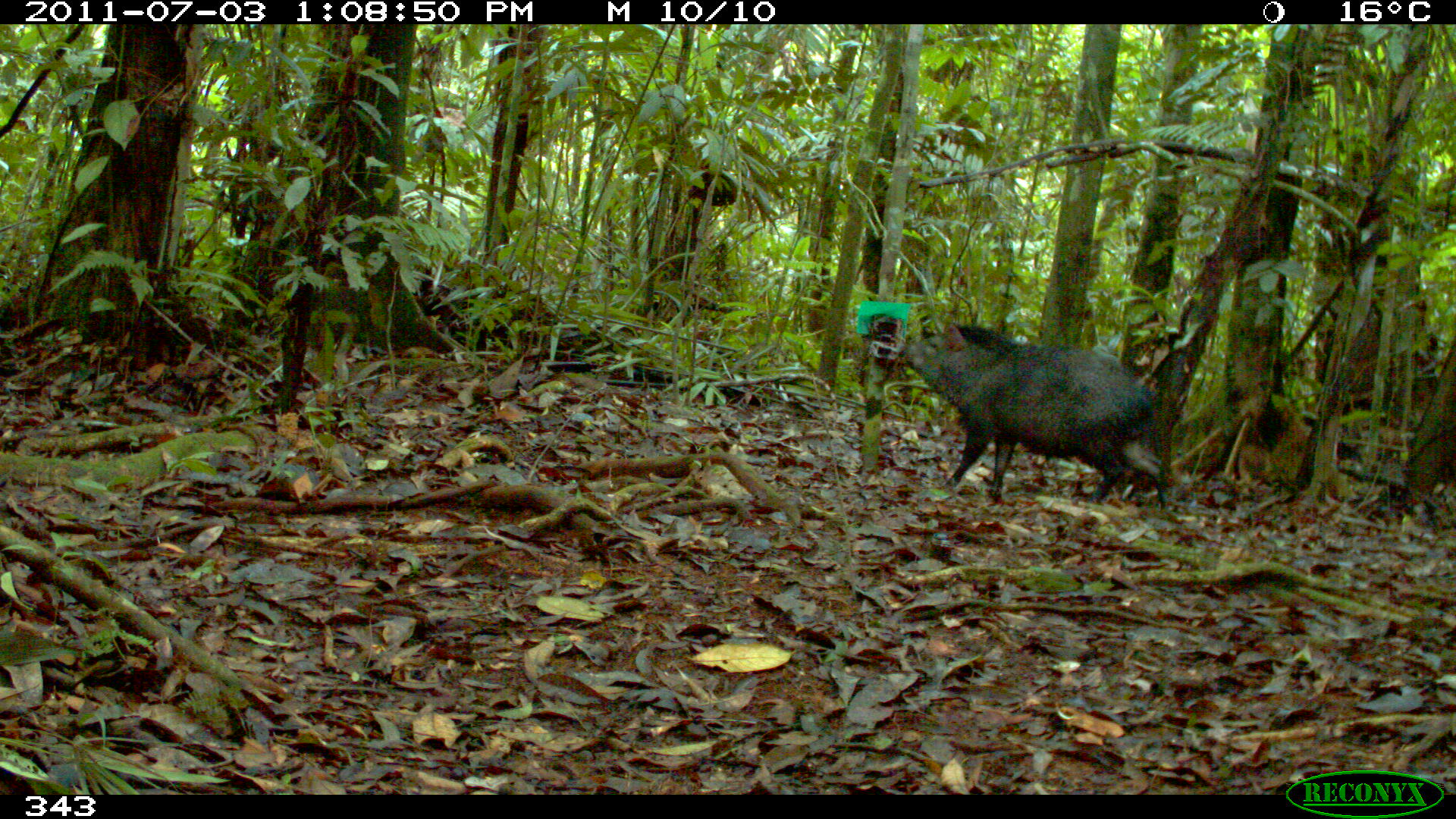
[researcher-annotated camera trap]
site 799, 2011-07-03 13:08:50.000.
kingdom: Animalia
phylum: Chordata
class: Mammalia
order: Artiodactyla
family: Tayassuidae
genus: Pecari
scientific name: Pecari tajacu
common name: collared peccary